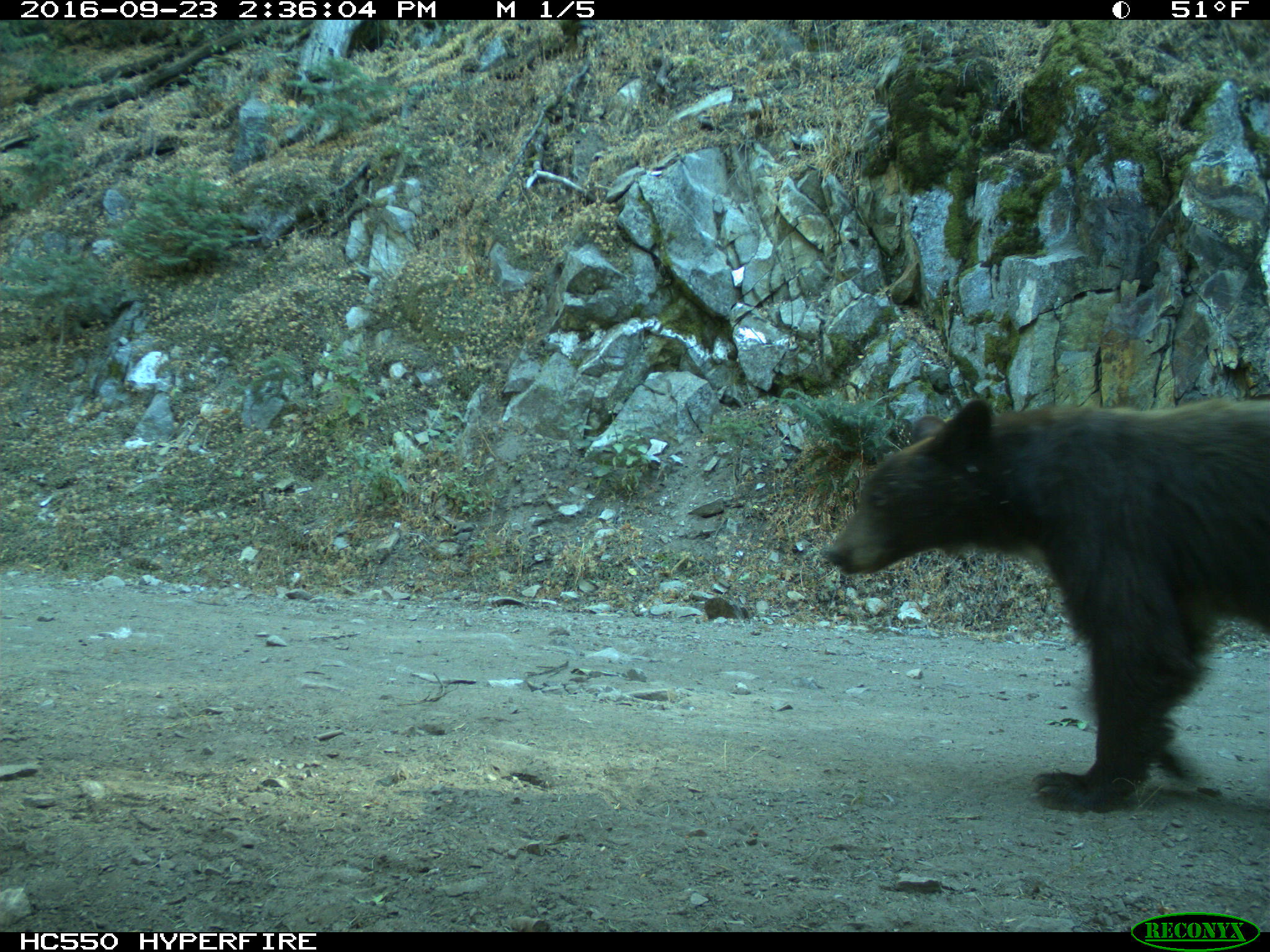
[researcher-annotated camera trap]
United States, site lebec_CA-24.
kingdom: Animalia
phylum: Chordata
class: Mammalia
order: Carnivora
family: Ursidae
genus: Ursus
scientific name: Ursus americanus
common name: american black bear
Ursus americanus (american black bear).